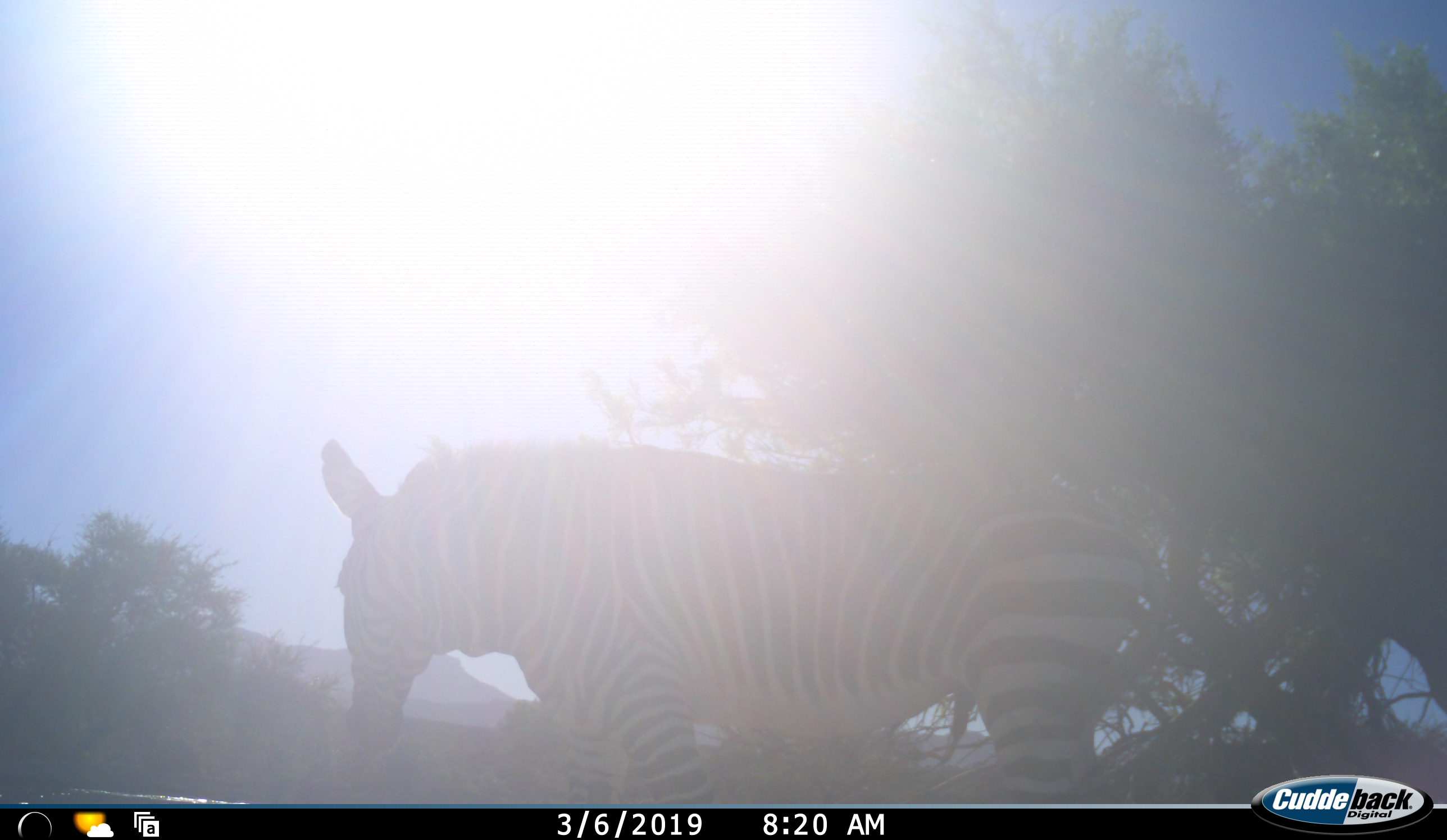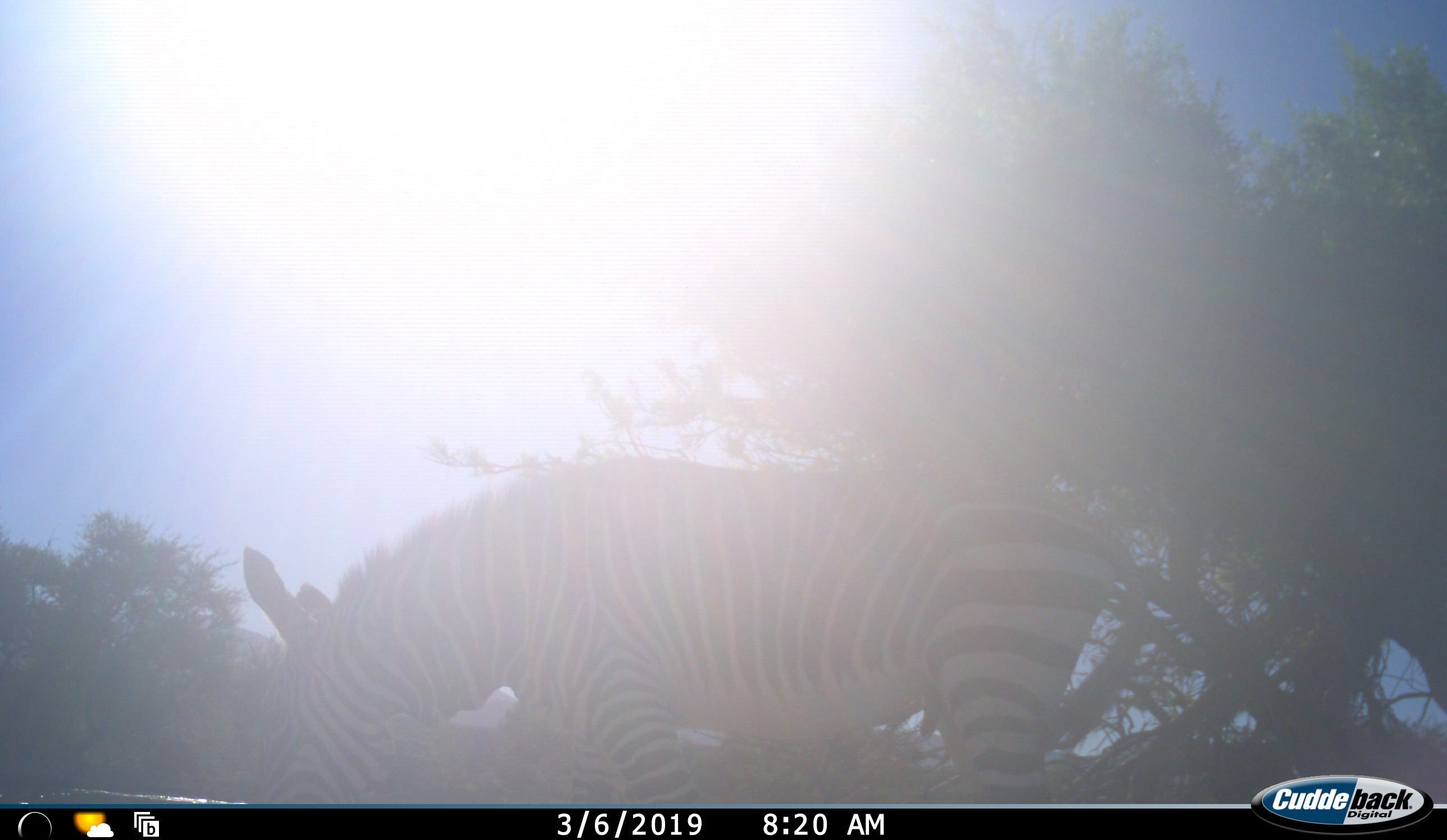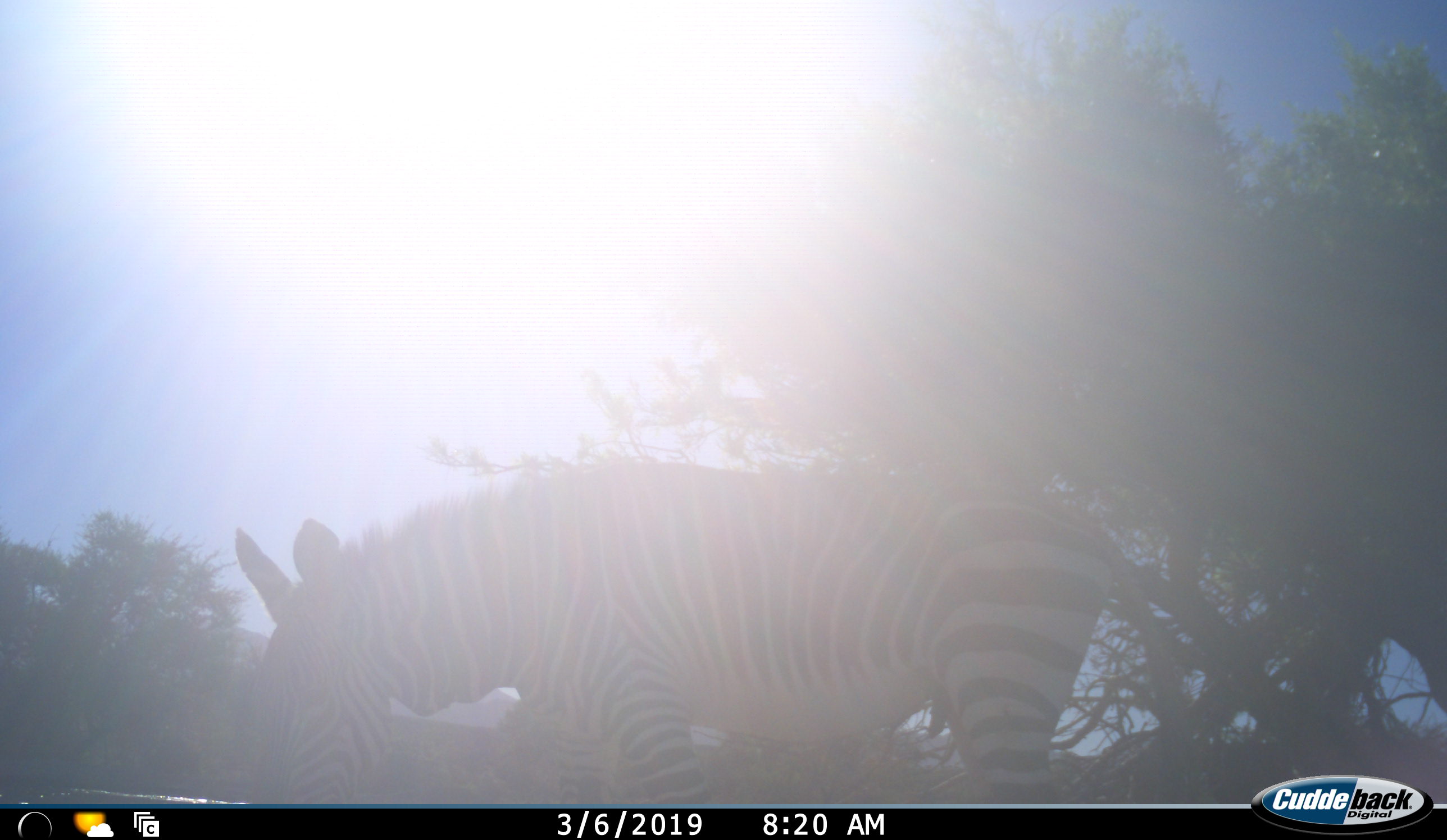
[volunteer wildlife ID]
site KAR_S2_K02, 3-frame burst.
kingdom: Animalia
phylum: Chordata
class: Mammalia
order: Perissodactyla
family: Equidae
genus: Equus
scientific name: Equus zebra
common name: mountain zebra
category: zebramountain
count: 1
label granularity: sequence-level